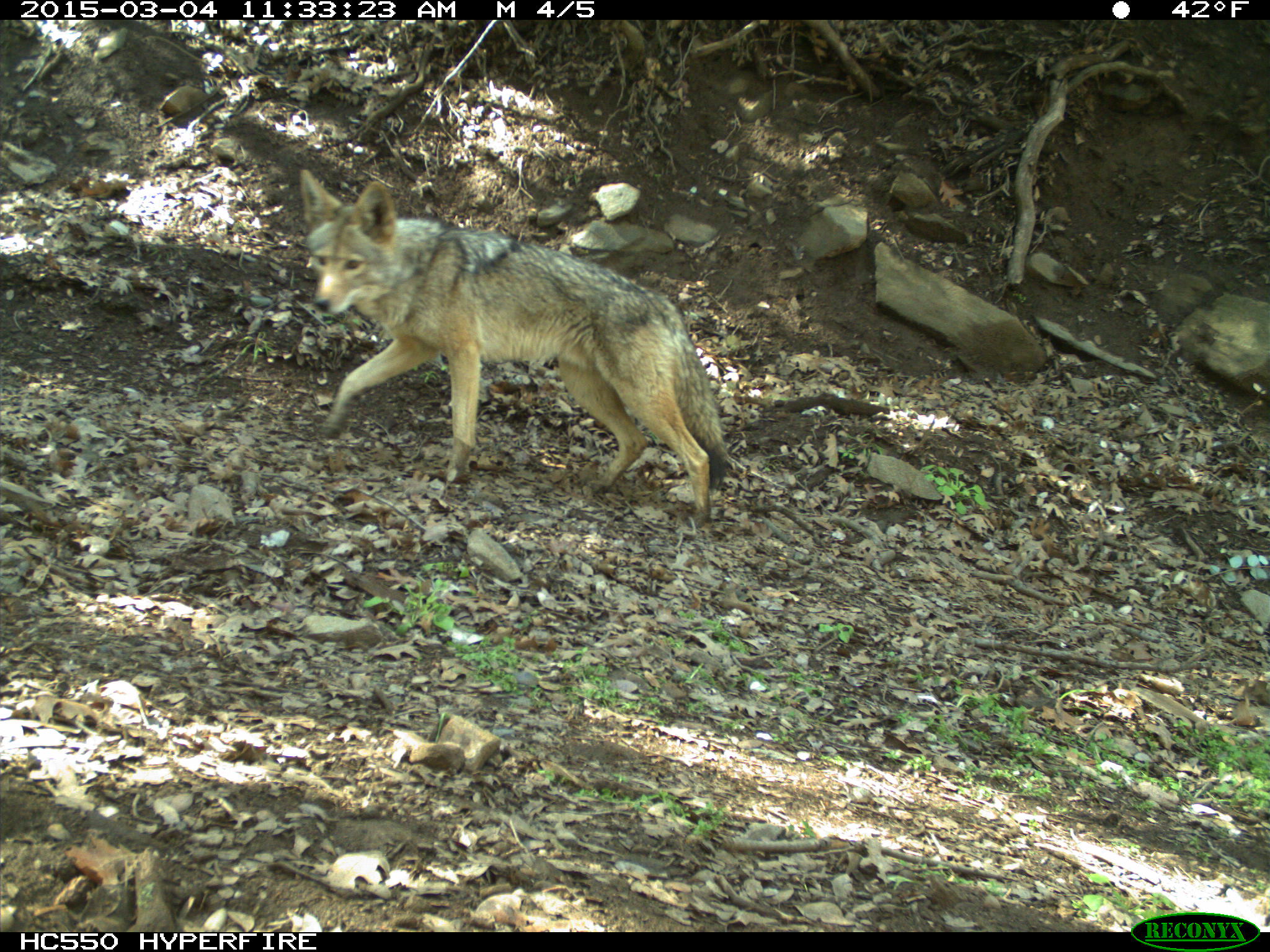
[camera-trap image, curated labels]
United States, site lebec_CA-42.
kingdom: Animalia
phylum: Chordata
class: Mammalia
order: Carnivora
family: Canidae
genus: Canis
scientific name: Canis latrans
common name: coyote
Canis latrans (coyote).